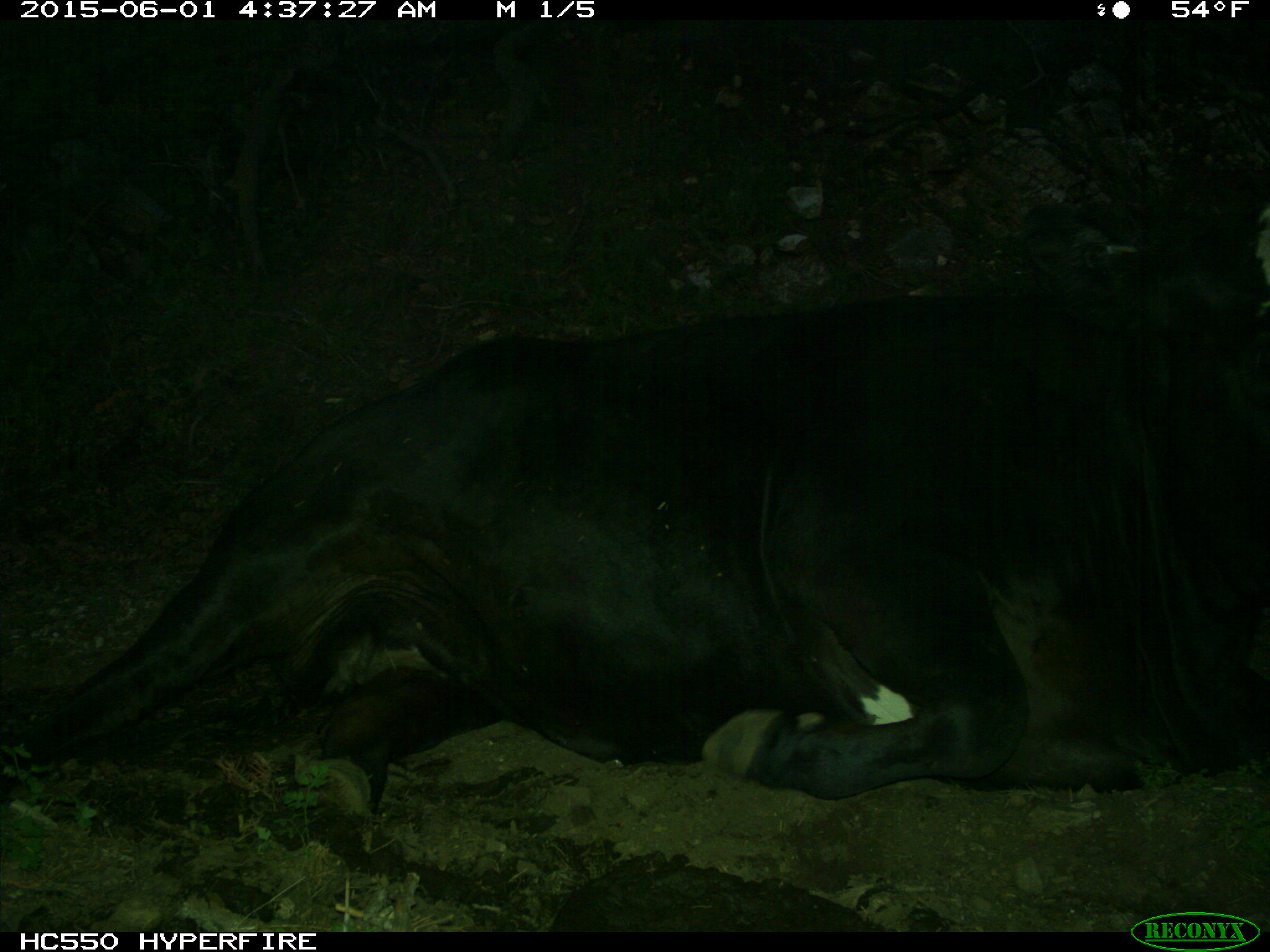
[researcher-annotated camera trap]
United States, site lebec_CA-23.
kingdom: Animalia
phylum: Chordata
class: Mammalia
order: Artiodactyla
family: Bovidae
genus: Bos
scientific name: Bos taurus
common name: domestic cow